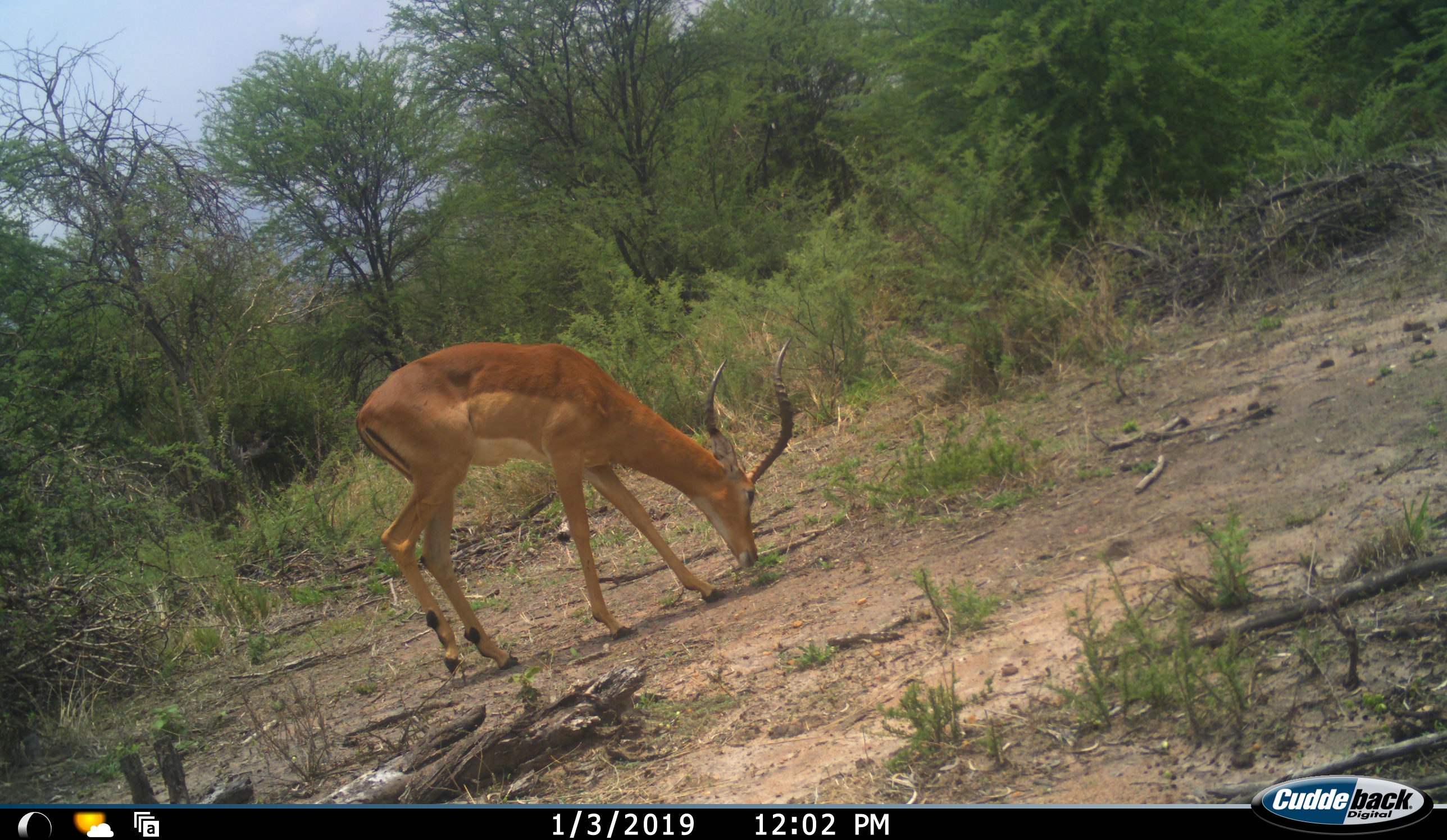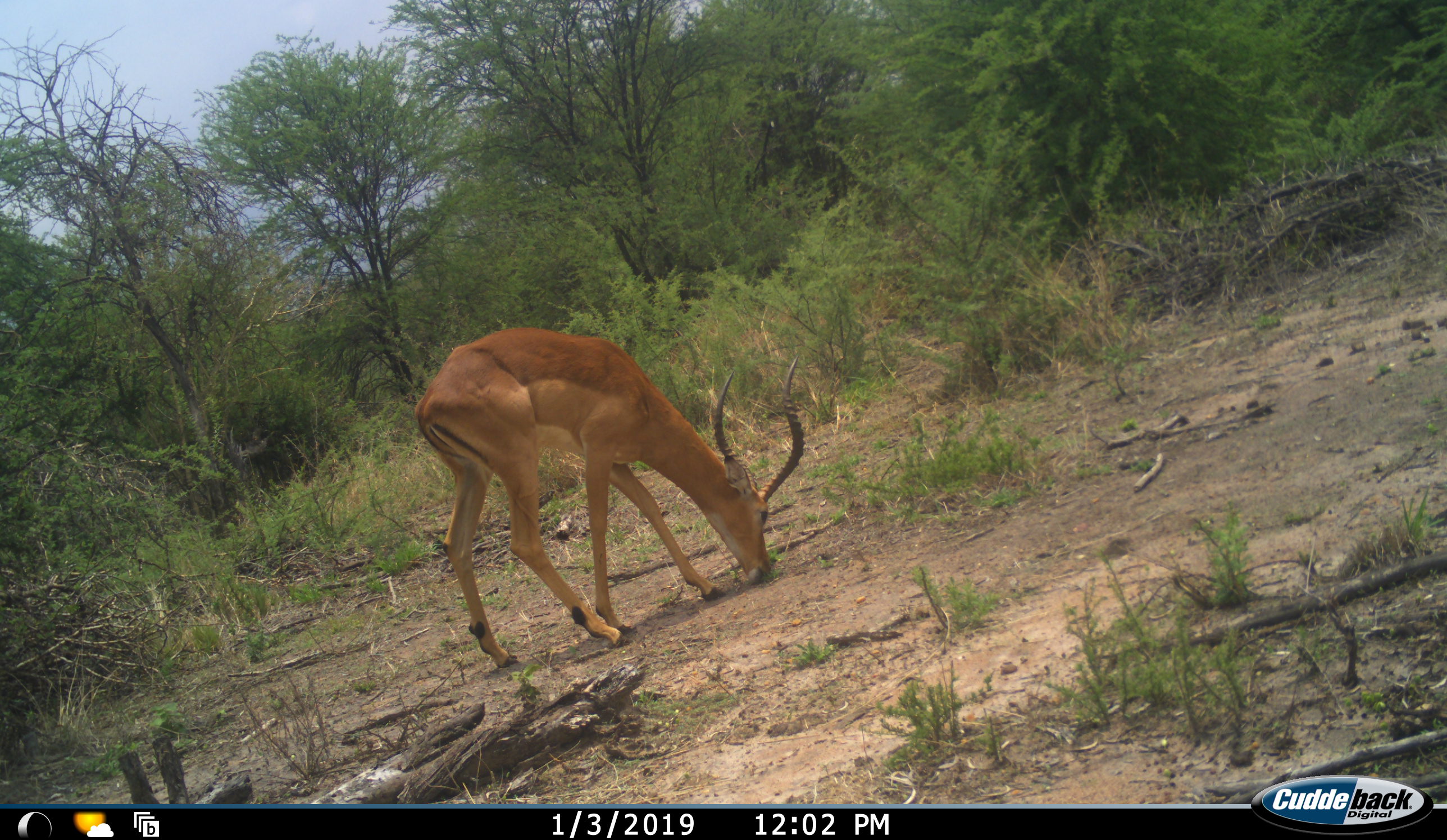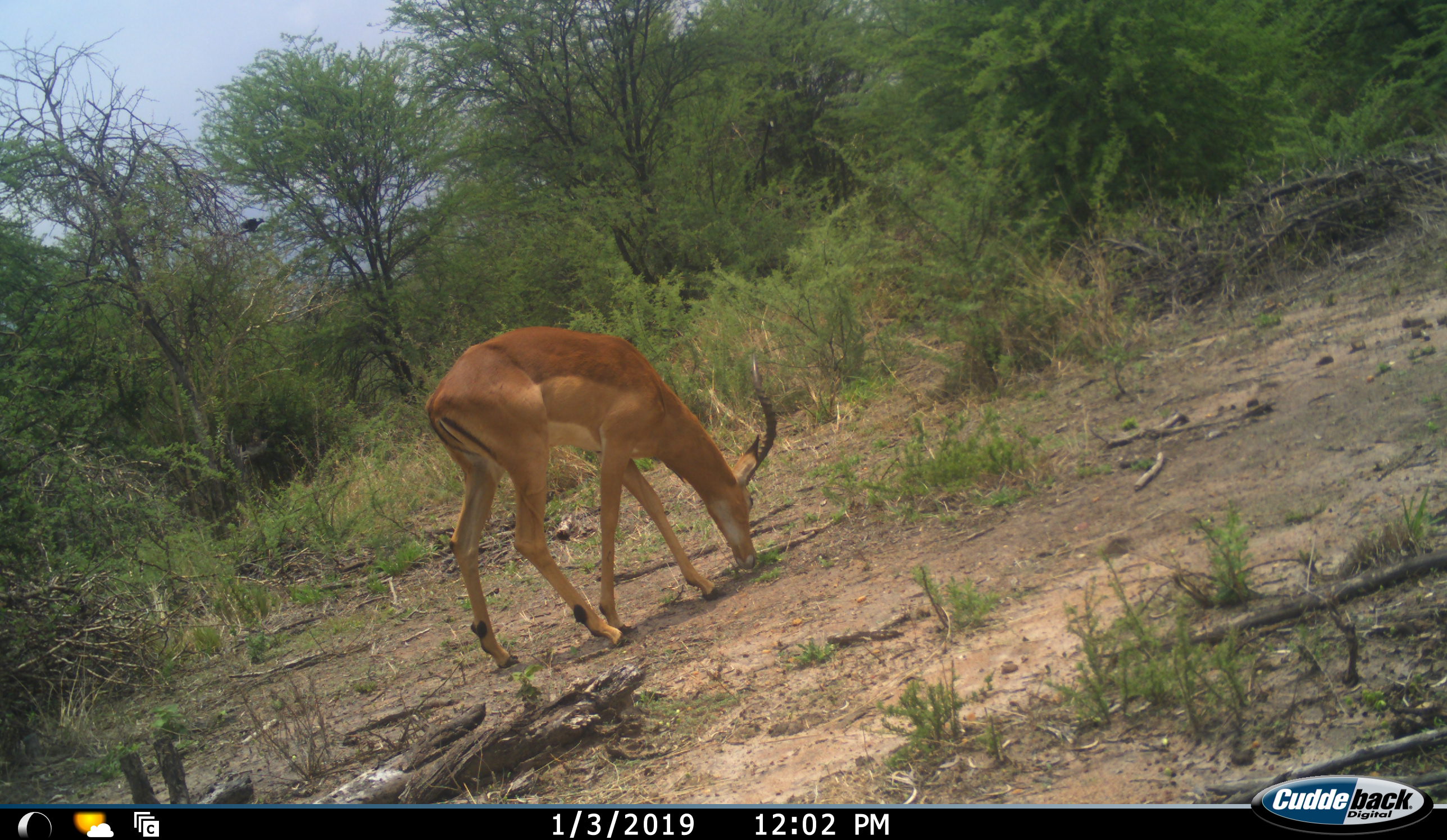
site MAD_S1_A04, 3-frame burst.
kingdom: Animalia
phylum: Chordata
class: Aves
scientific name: Aves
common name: bird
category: birdother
Birdother (bird) (Aves), count 1. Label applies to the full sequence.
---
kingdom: Animalia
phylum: Chordata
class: Mammalia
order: Artiodactyla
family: Bovidae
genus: Aepyceros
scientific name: Aepyceros melampus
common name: impala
Impala (Aepyceros melampus), count 1. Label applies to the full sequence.